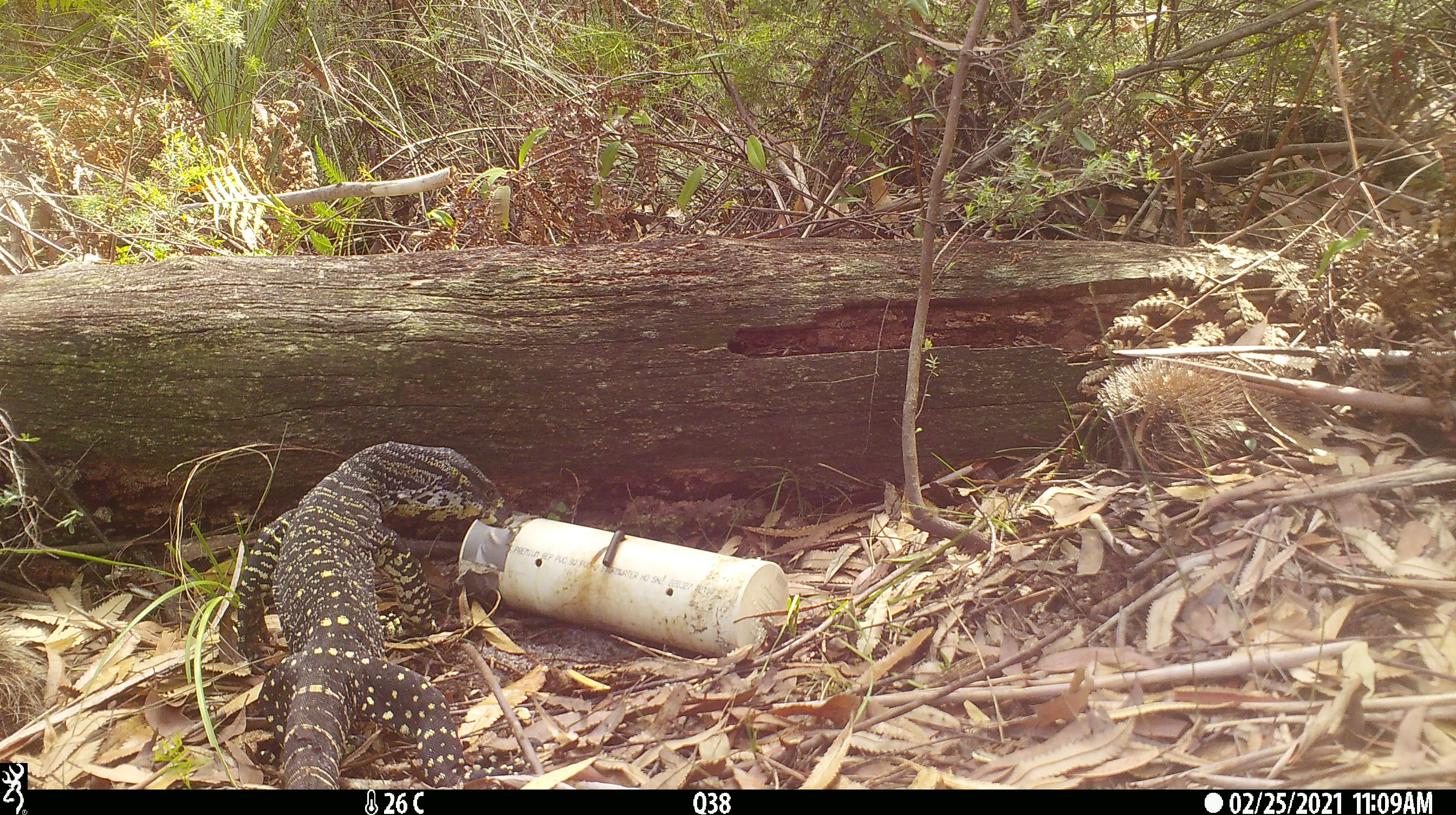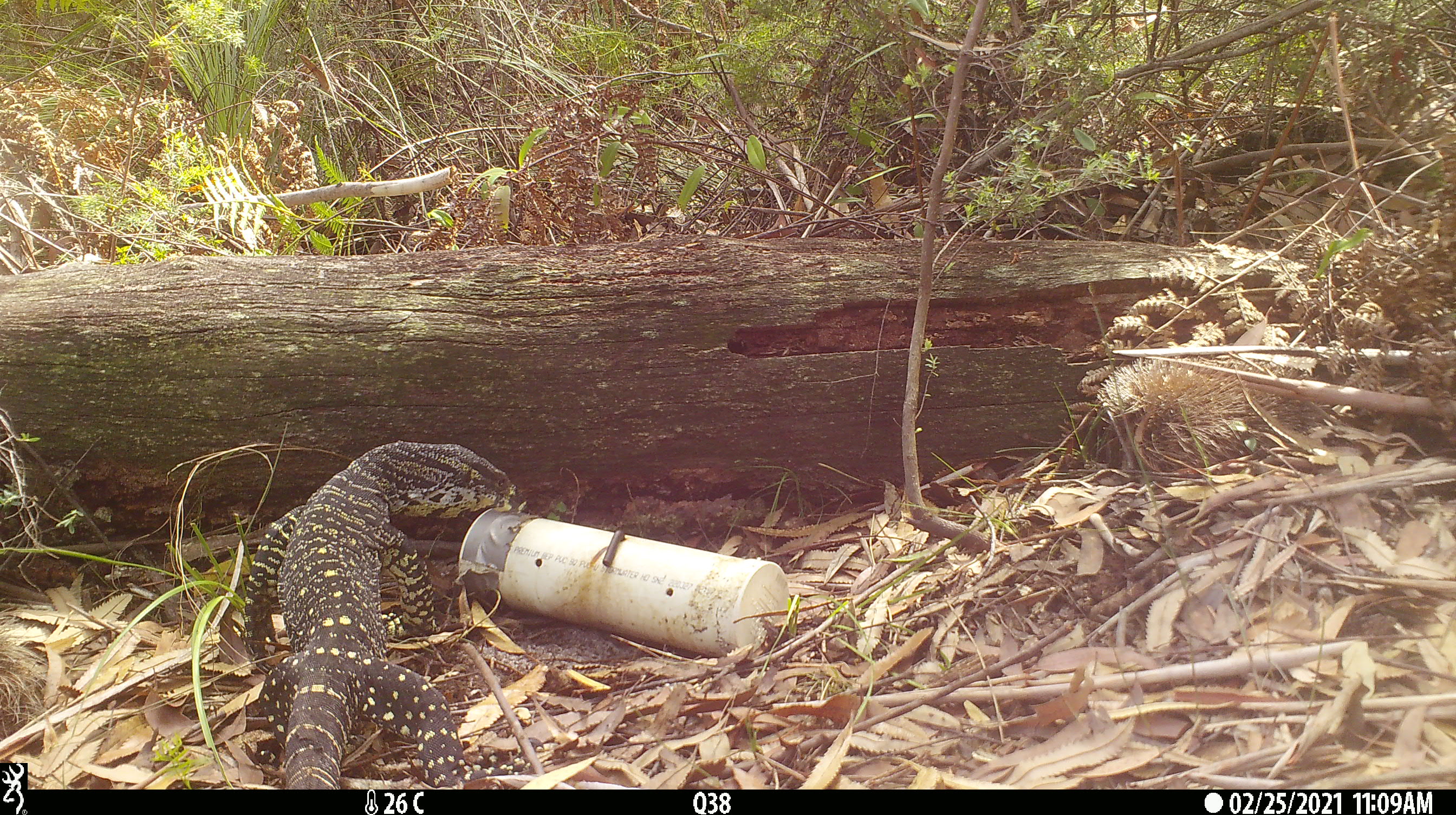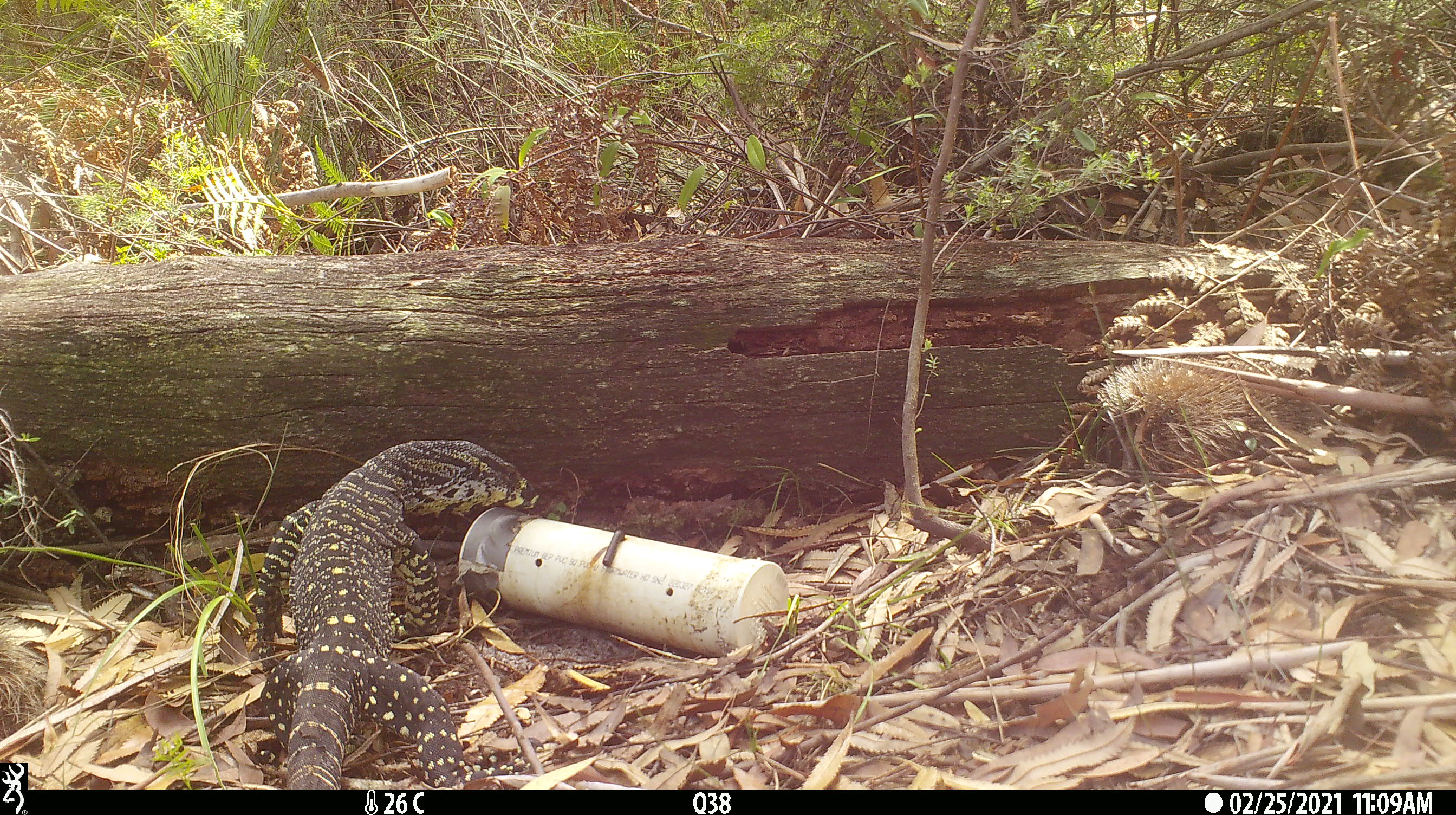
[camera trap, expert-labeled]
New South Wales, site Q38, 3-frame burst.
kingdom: Animalia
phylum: Chordata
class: Reptilia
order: Squamata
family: Varanidae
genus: Varanus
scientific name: Varanus varius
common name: lace monitor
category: goanna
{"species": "goanna (lace monitor) (Varanus varius)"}